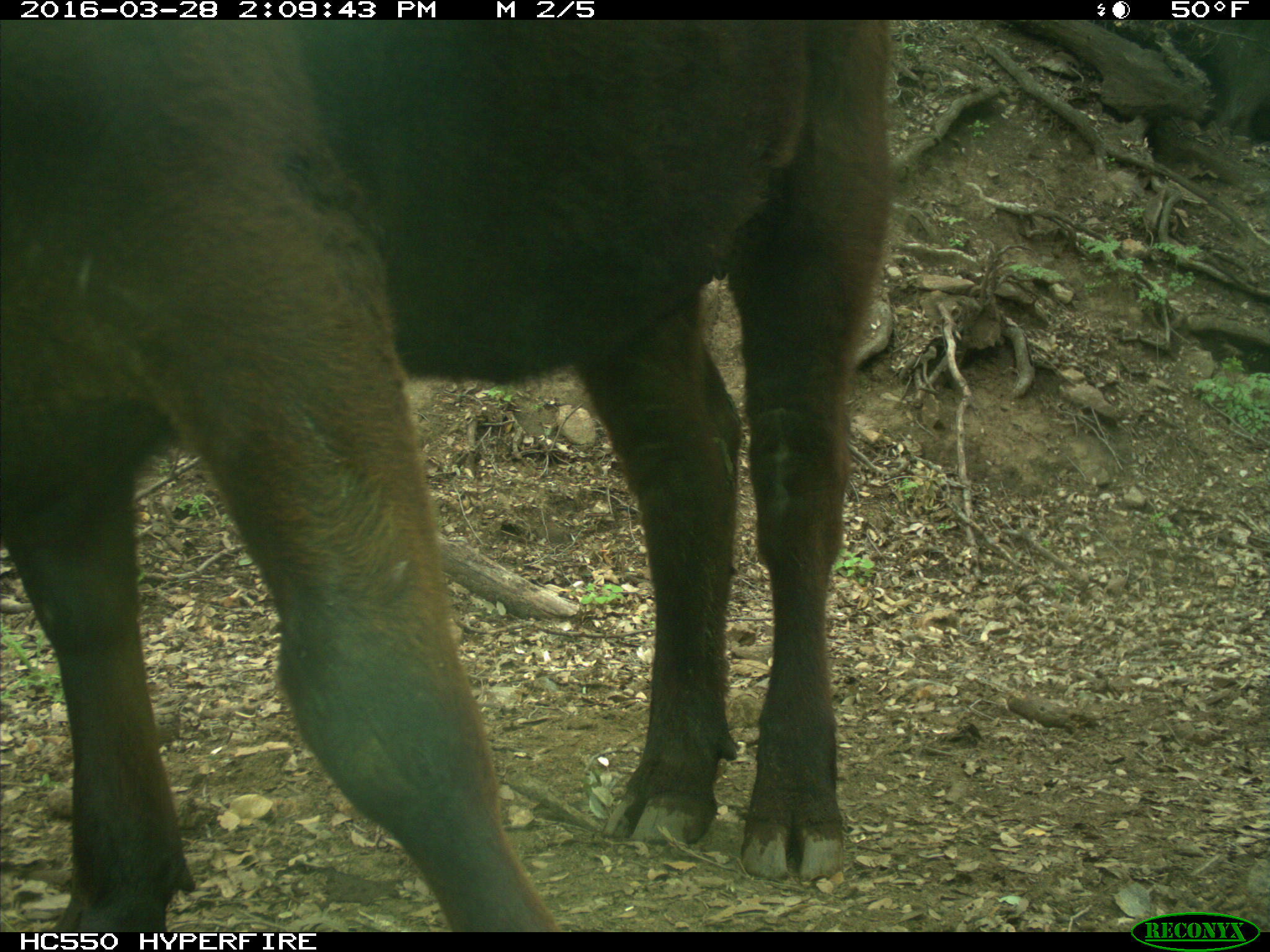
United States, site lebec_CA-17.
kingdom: Animalia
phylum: Chordata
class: Mammalia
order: Artiodactyla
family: Bovidae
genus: Bos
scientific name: Bos taurus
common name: domestic cow